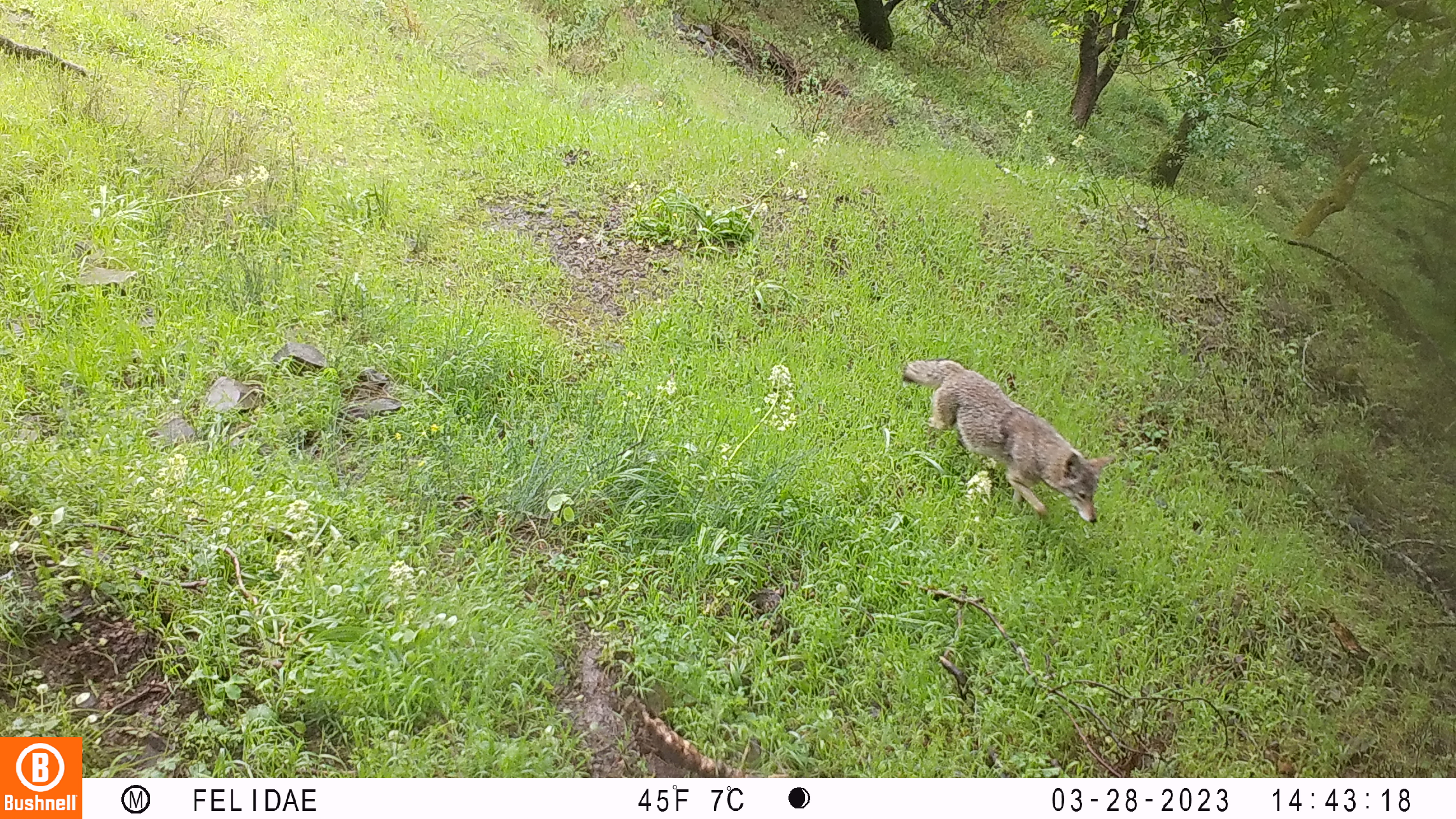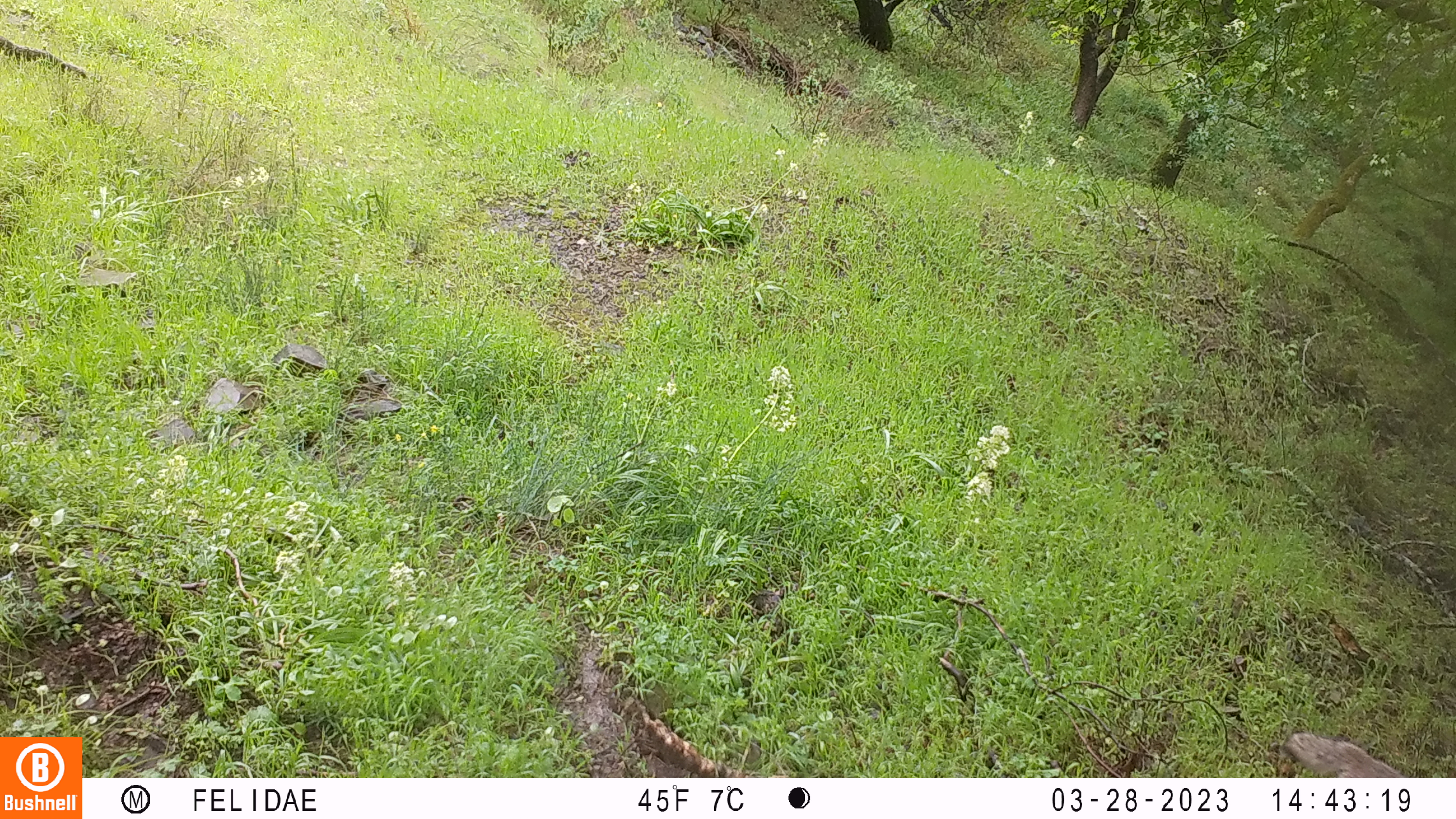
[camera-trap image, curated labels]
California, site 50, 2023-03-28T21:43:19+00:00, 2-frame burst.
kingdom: Animalia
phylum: Chordata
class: Mammalia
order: Carnivora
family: Canidae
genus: Canis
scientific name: Canis latrans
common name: coyote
Coyote (Canis latrans).